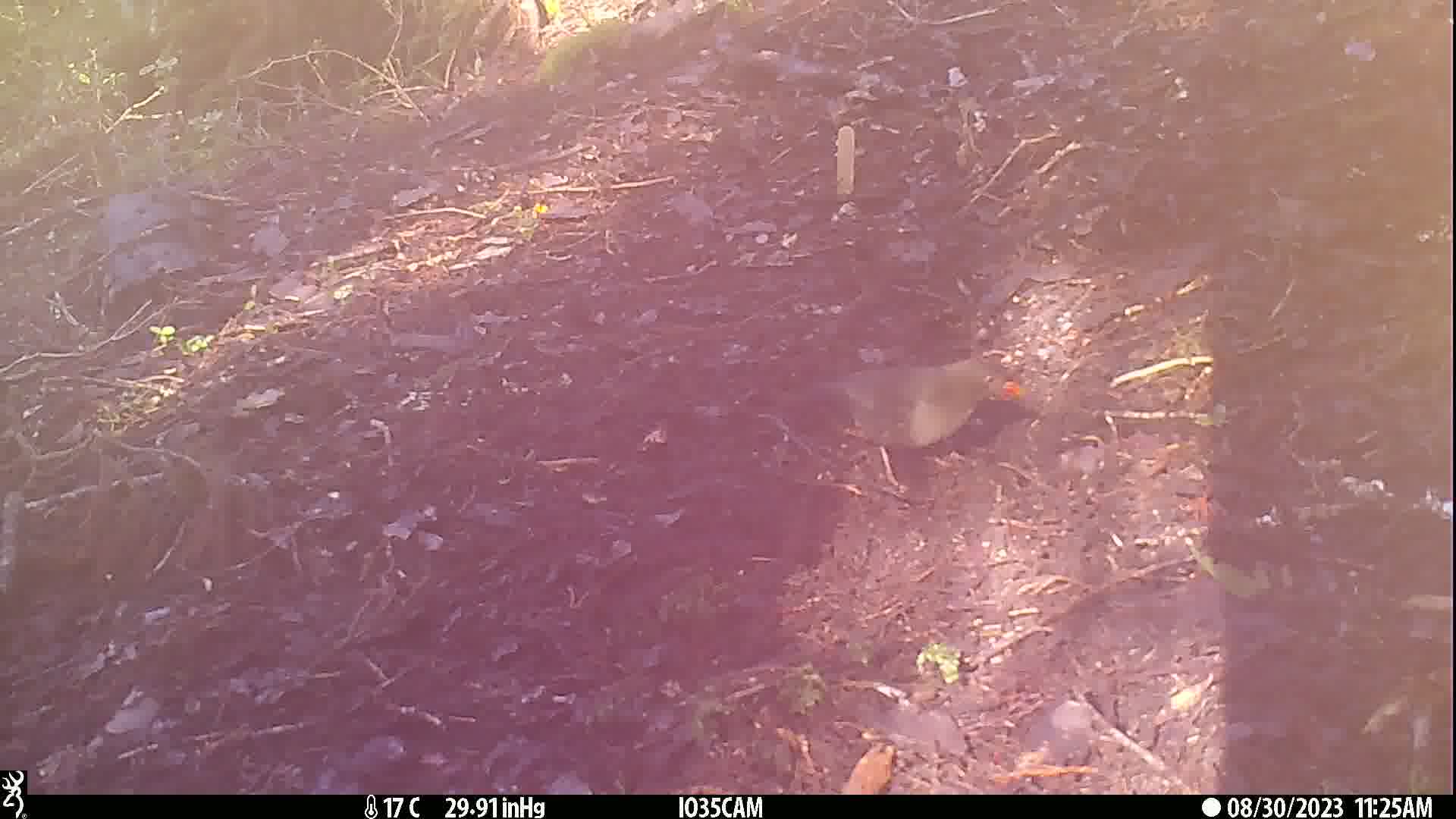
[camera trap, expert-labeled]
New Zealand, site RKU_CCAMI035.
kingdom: Animalia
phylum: Chordata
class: Aves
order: Passeriformes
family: Turdidae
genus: Turdus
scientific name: Turdus merula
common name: eurasian blackbird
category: blackbird